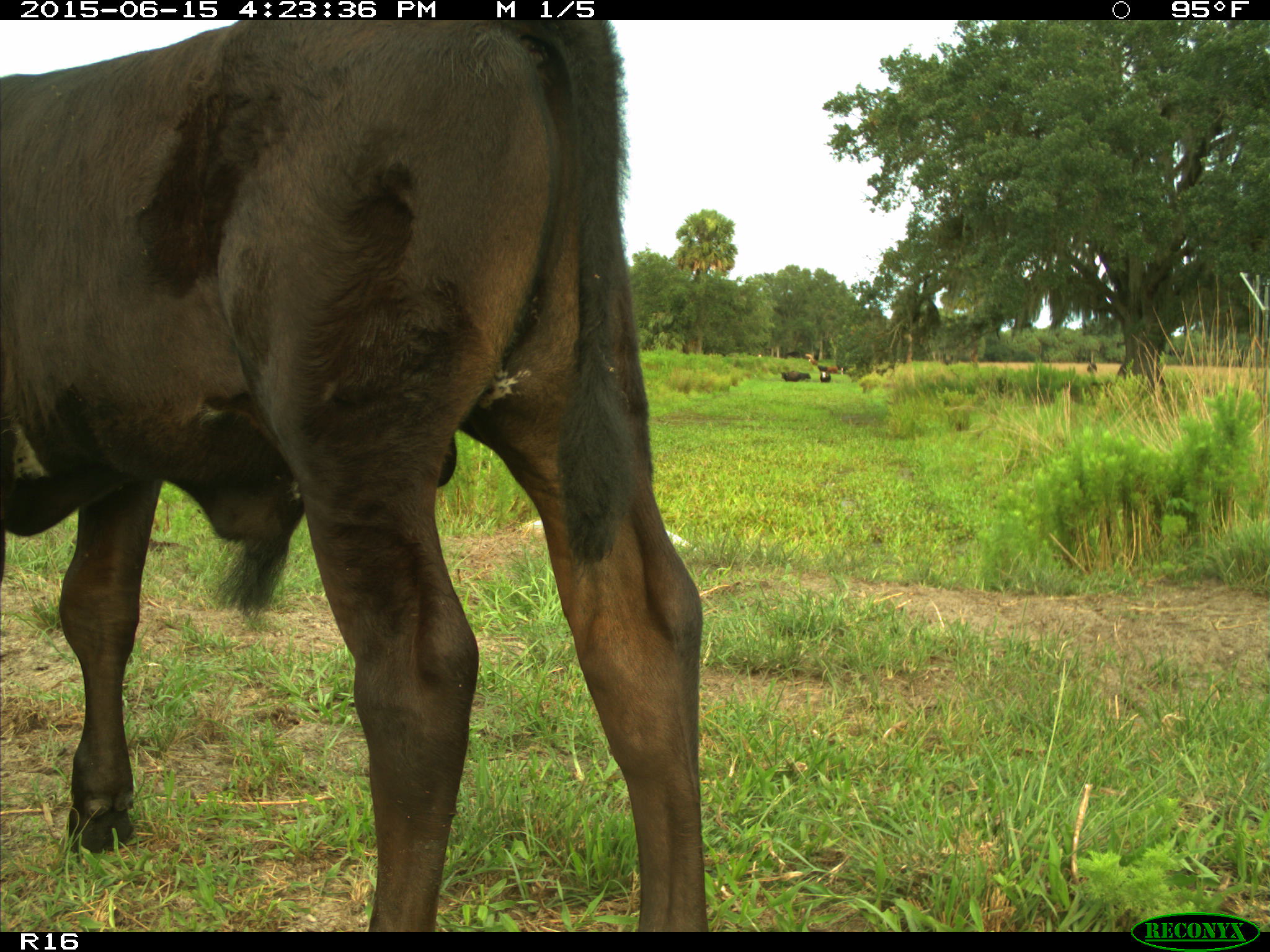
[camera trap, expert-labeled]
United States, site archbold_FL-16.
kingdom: Animalia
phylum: Chordata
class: Mammalia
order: Artiodactyla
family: Bovidae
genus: Bos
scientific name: Bos taurus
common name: domestic cow